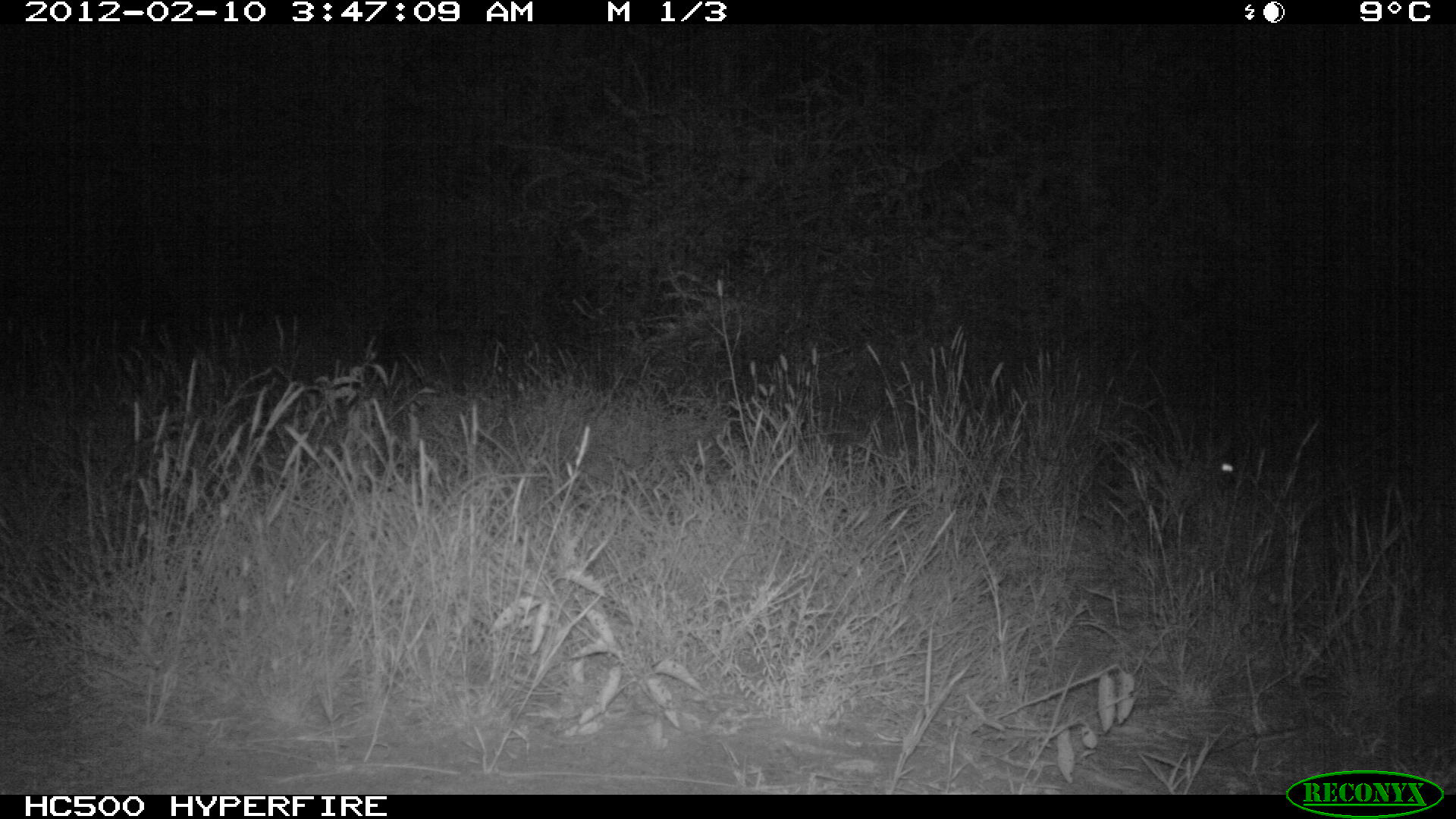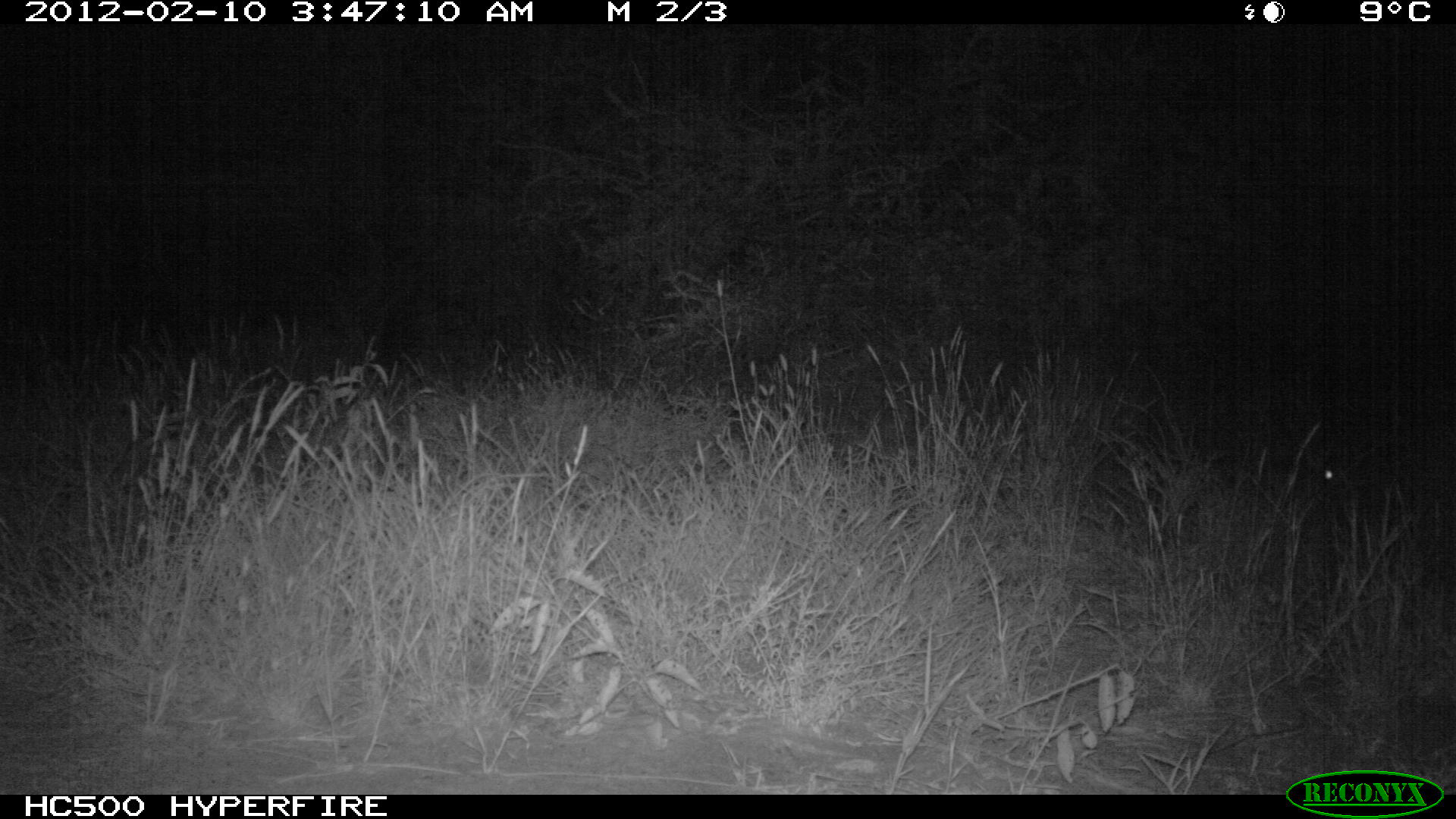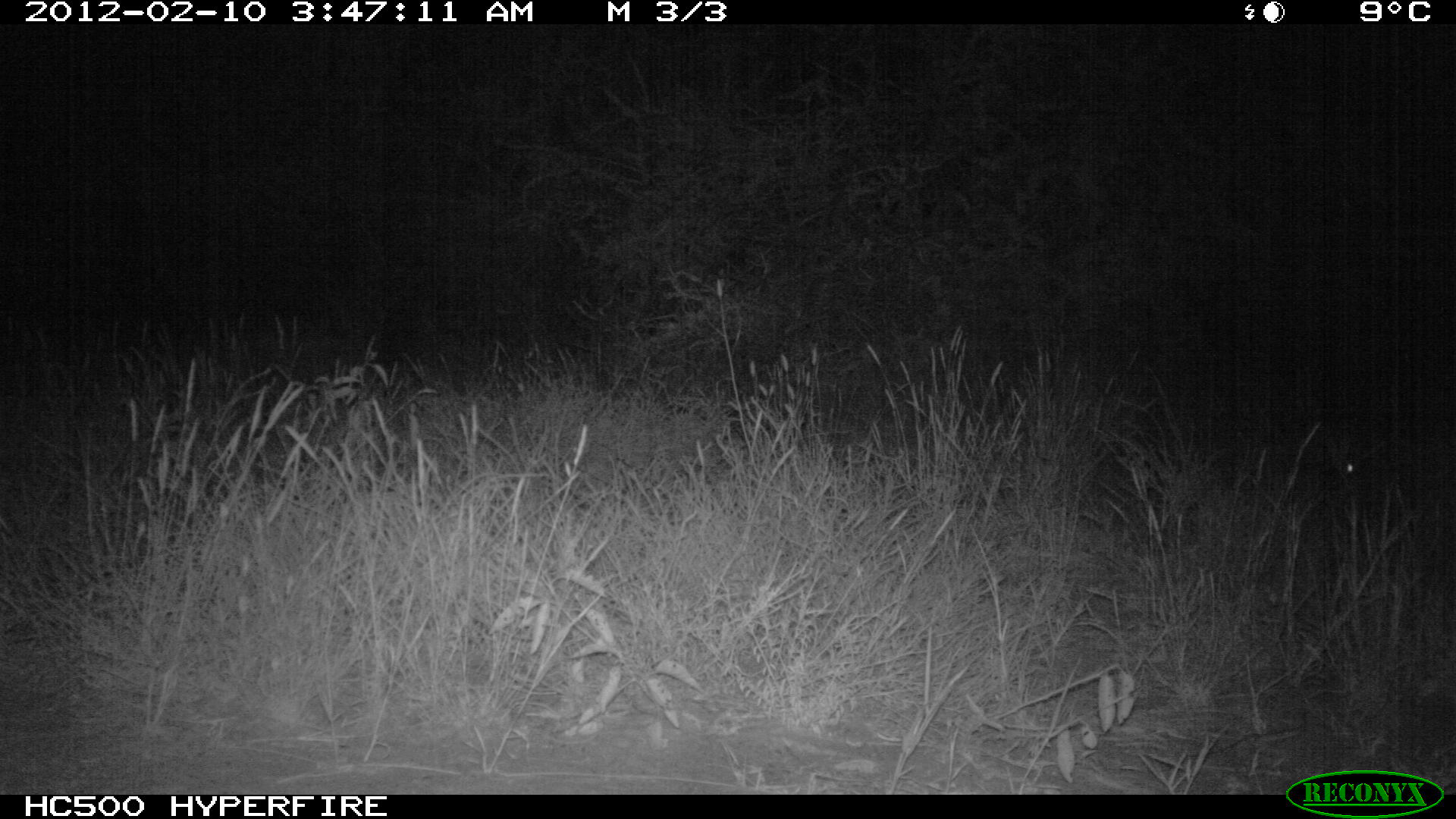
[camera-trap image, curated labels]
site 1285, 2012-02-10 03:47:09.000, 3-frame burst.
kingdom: Animalia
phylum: Chordata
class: Mammalia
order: Lagomorpha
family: Leporidae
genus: Lepus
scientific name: Lepus saxatilis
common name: scrub hare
Lepus saxatilis (scrub hare), count 1.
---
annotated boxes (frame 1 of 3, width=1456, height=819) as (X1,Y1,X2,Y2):
lepus saxatilis: (1196,451,1243,498)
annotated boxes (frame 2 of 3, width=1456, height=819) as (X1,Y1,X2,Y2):
lepus saxatilis: (1304,459,1349,507)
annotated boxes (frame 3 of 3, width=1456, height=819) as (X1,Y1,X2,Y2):
lepus saxatilis: (1323,438,1376,492)